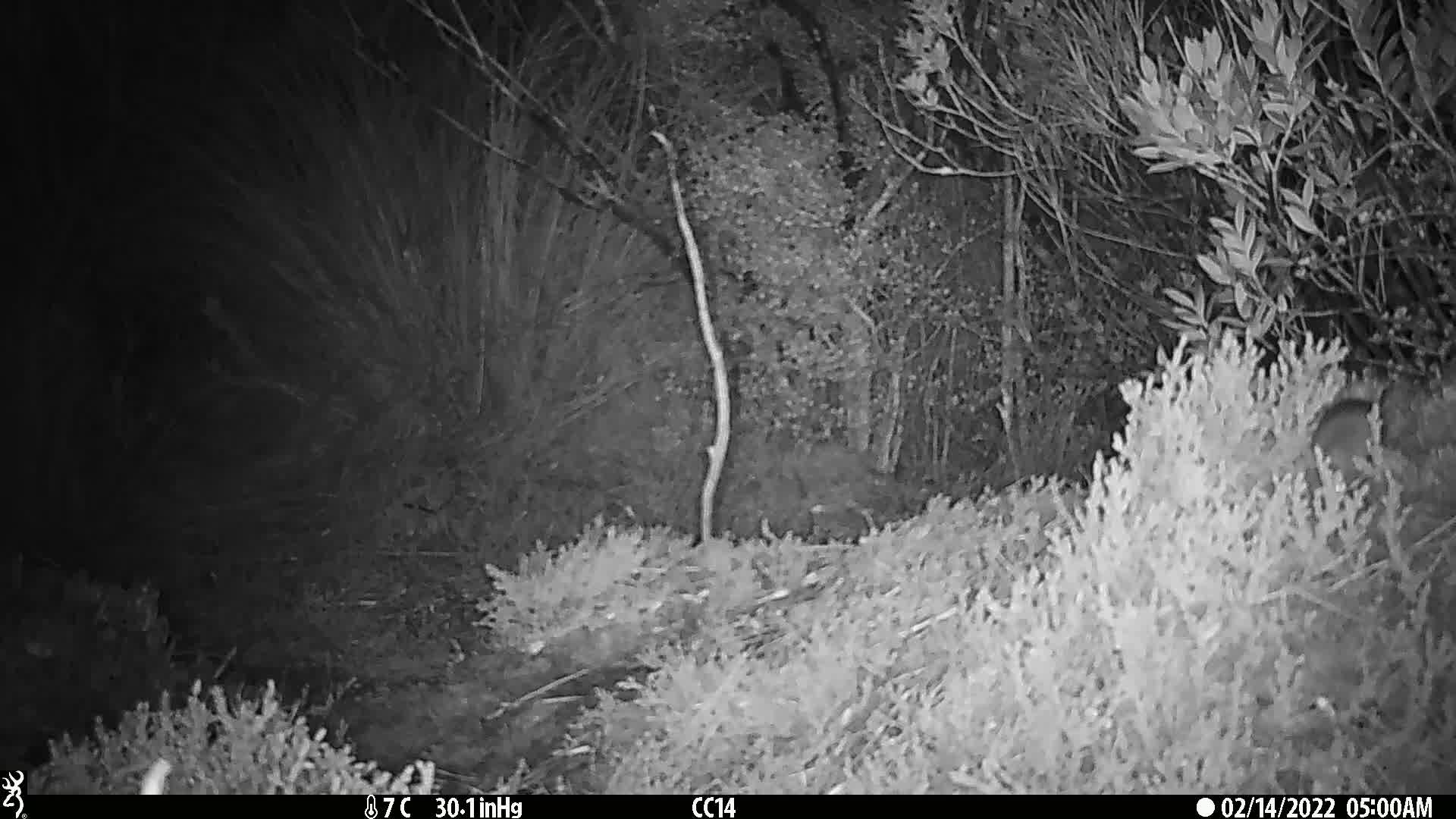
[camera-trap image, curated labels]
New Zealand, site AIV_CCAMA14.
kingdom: Animalia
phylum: Chordata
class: Mammalia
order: Rodentia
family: Muridae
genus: Mus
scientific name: Mus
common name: mouse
Mouse (Mus).